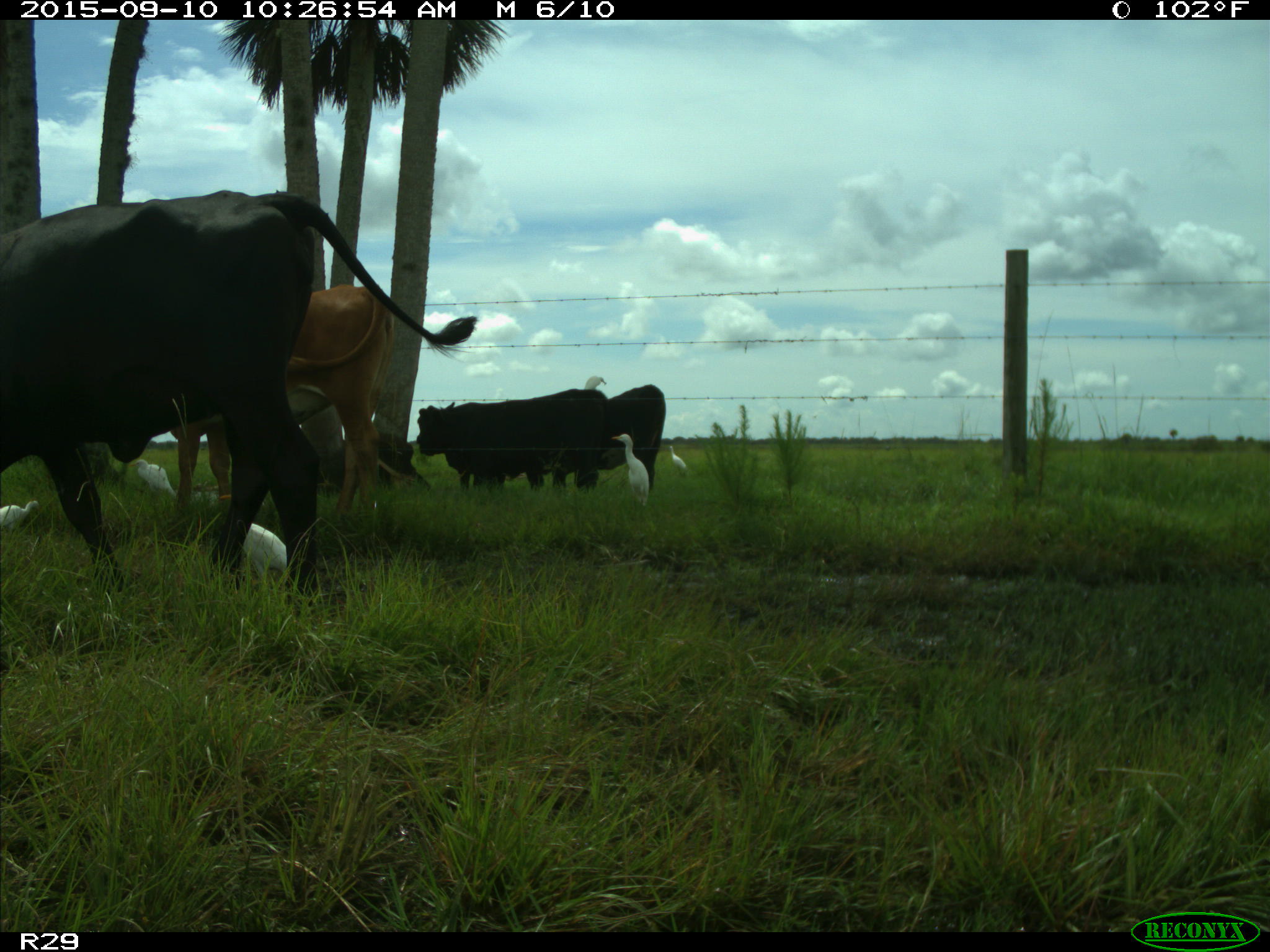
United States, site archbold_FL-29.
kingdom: Animalia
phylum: Chordata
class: Mammalia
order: Artiodactyla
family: Bovidae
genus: Bos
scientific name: Bos taurus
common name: domestic cow